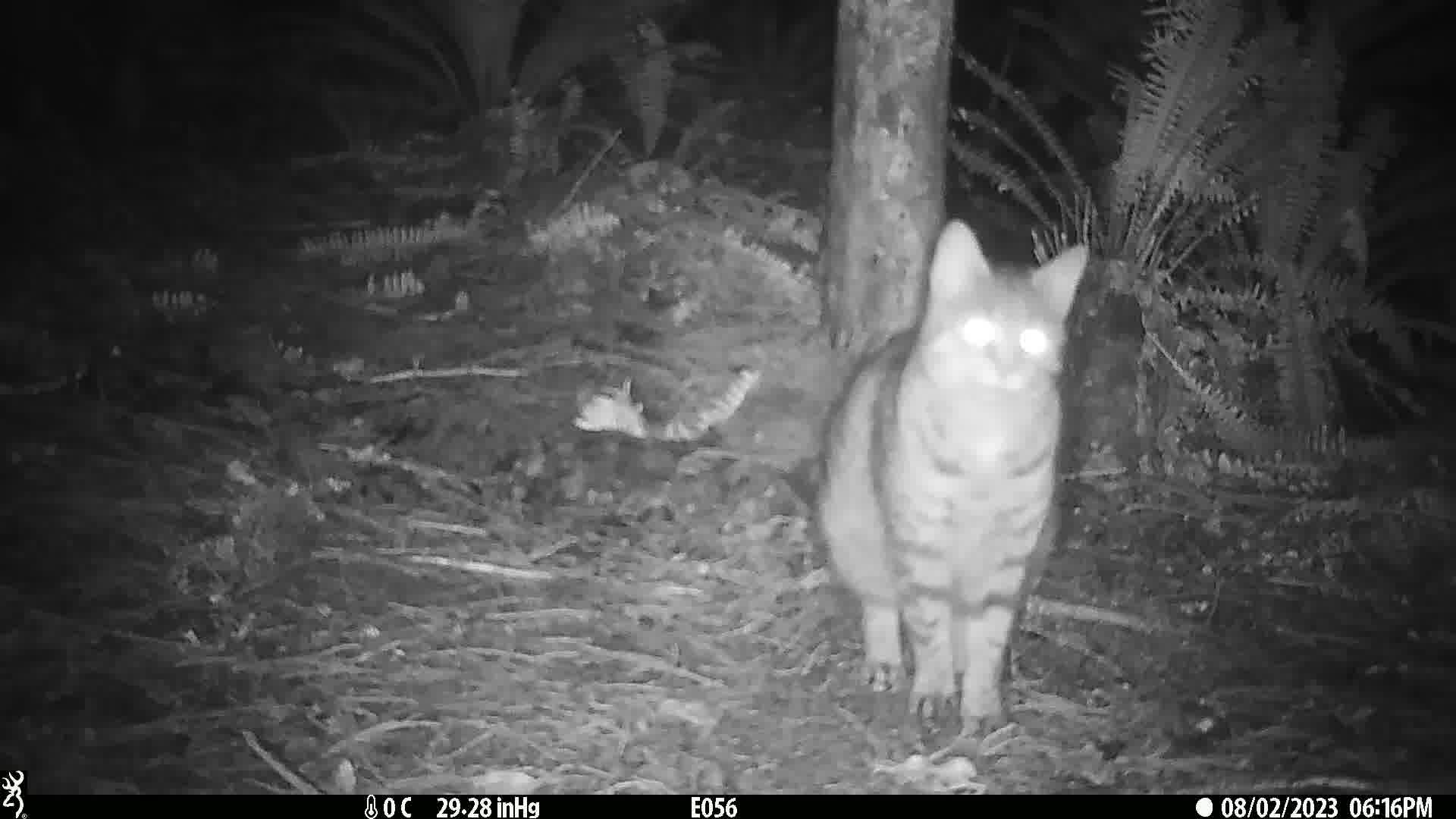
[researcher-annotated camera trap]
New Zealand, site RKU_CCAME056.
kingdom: Animalia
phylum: Chordata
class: Mammalia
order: Carnivora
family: Felidae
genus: Felis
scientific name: Felis catus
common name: domestic cat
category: cat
Cat (domestic cat) (Felis catus).